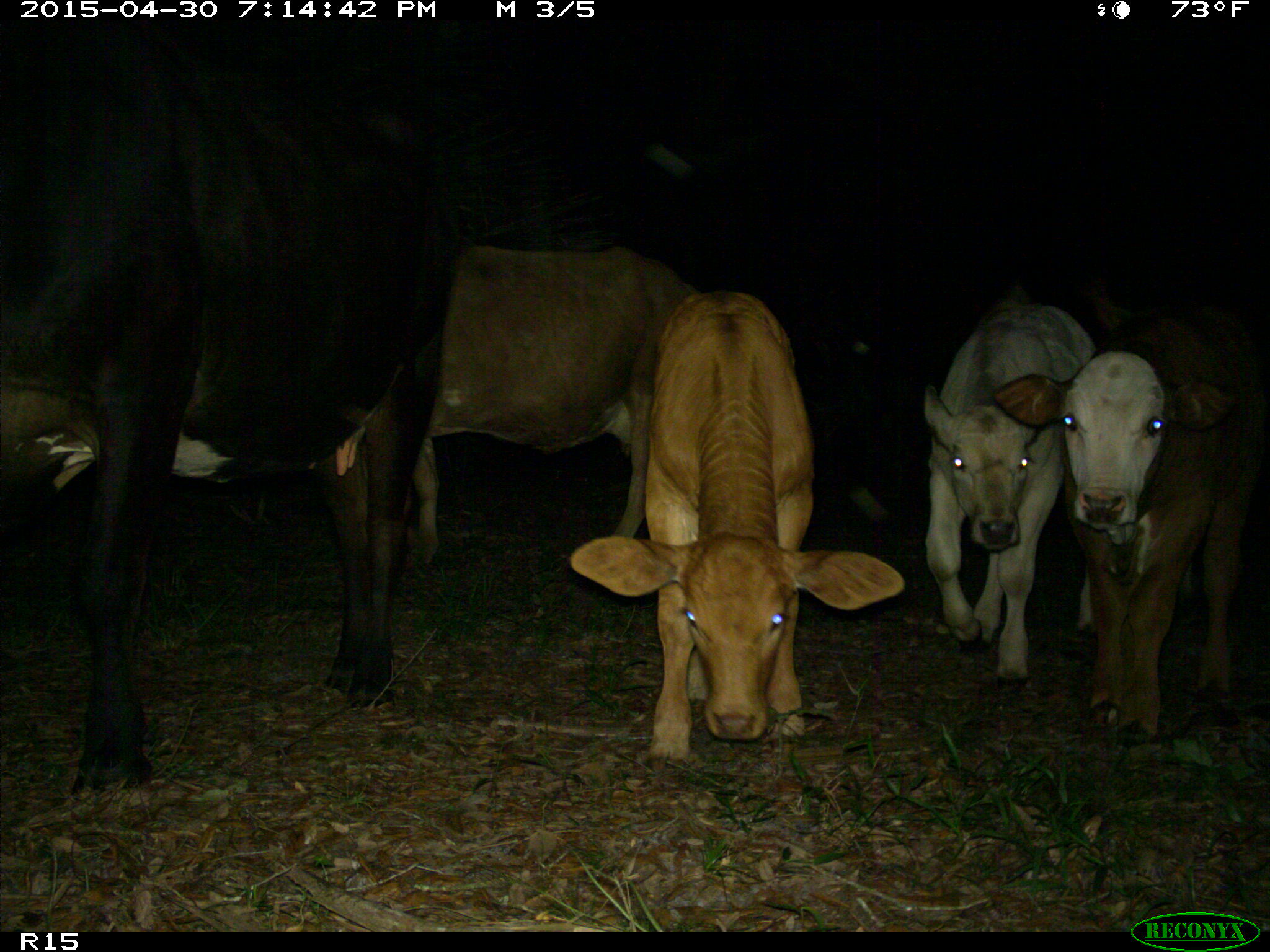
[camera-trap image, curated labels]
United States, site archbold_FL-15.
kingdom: Animalia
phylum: Chordata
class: Mammalia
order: Artiodactyla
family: Bovidae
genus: Bos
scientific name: Bos taurus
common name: domestic cow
Bos taurus (domestic cow).